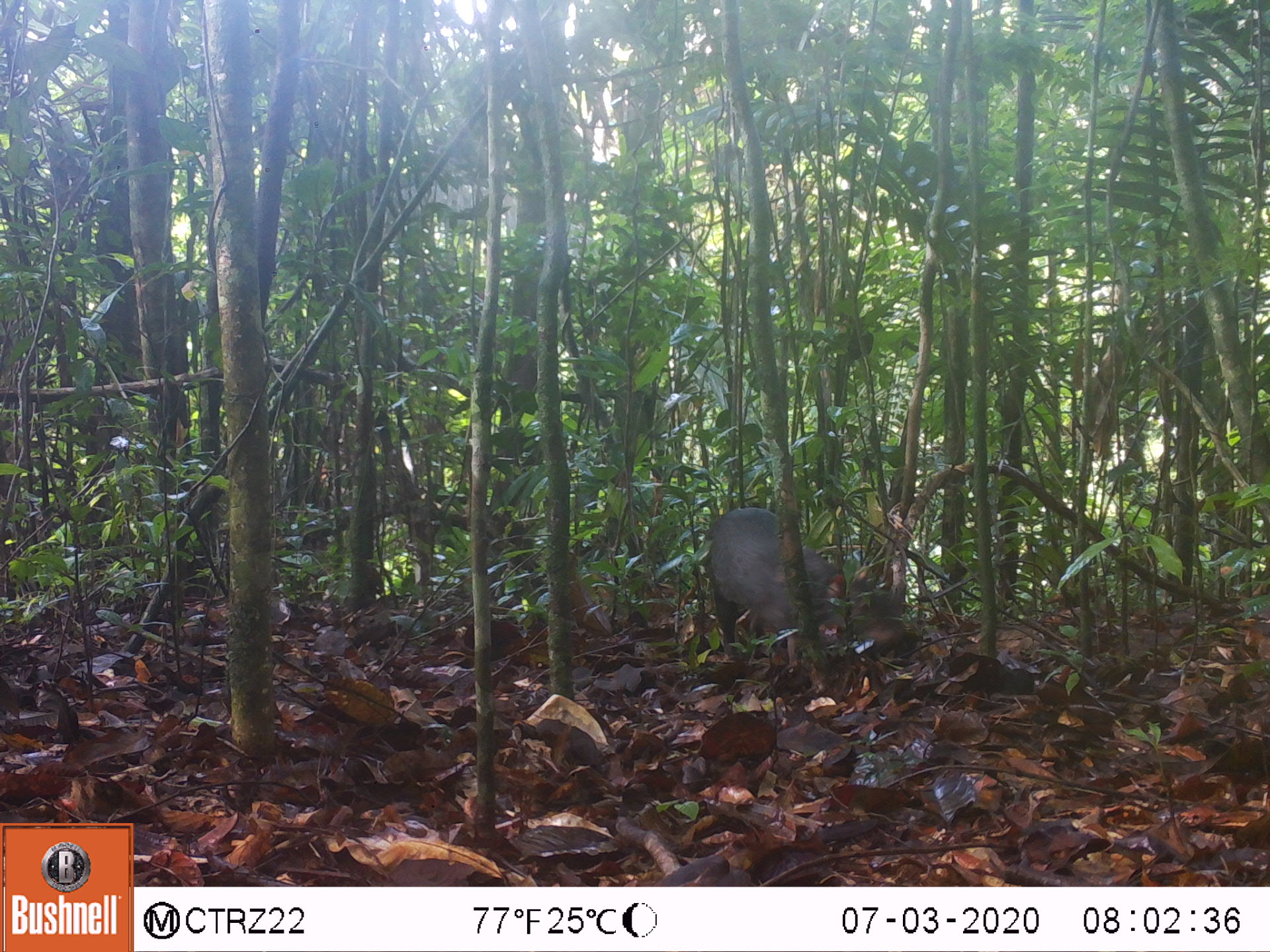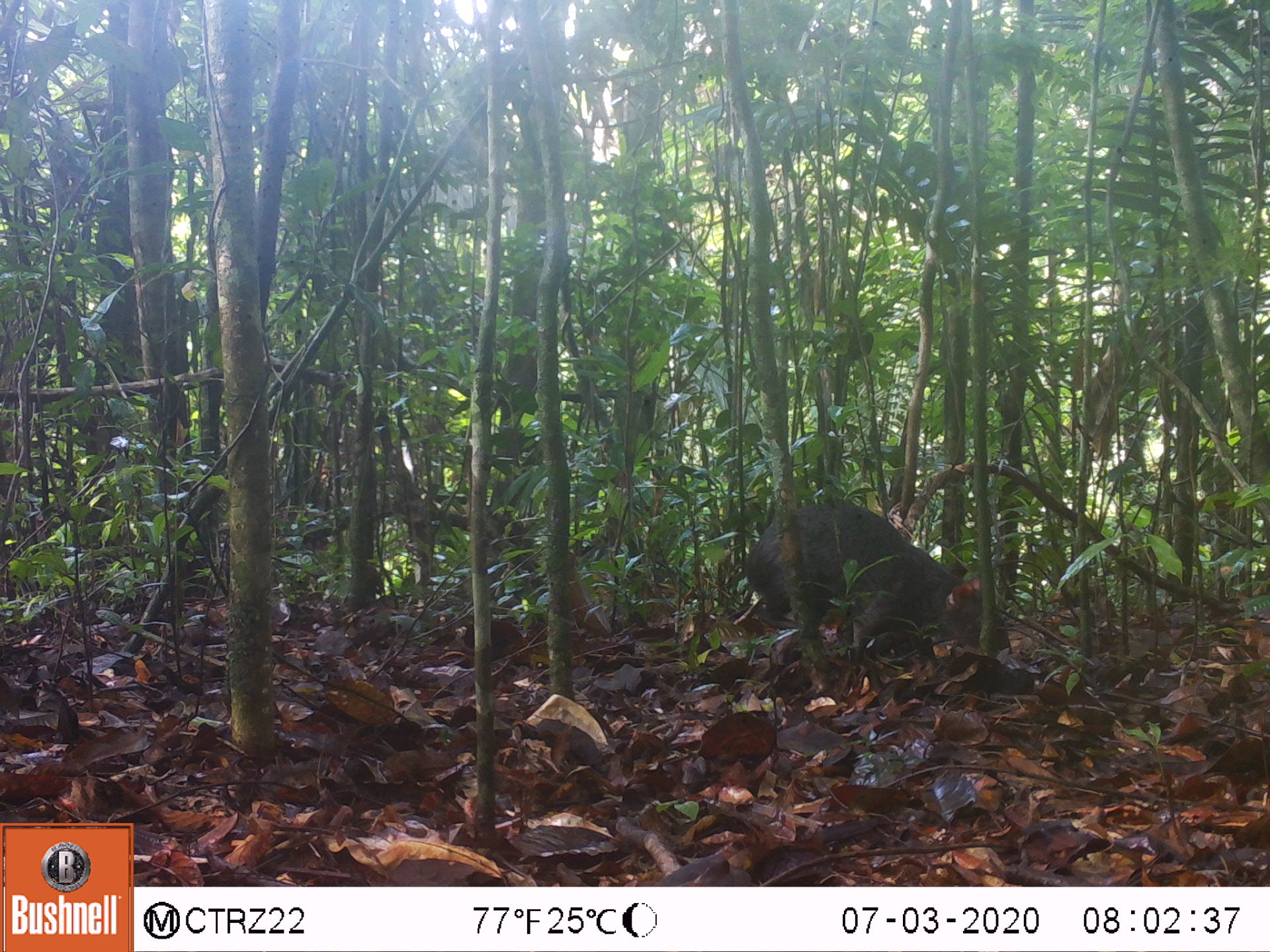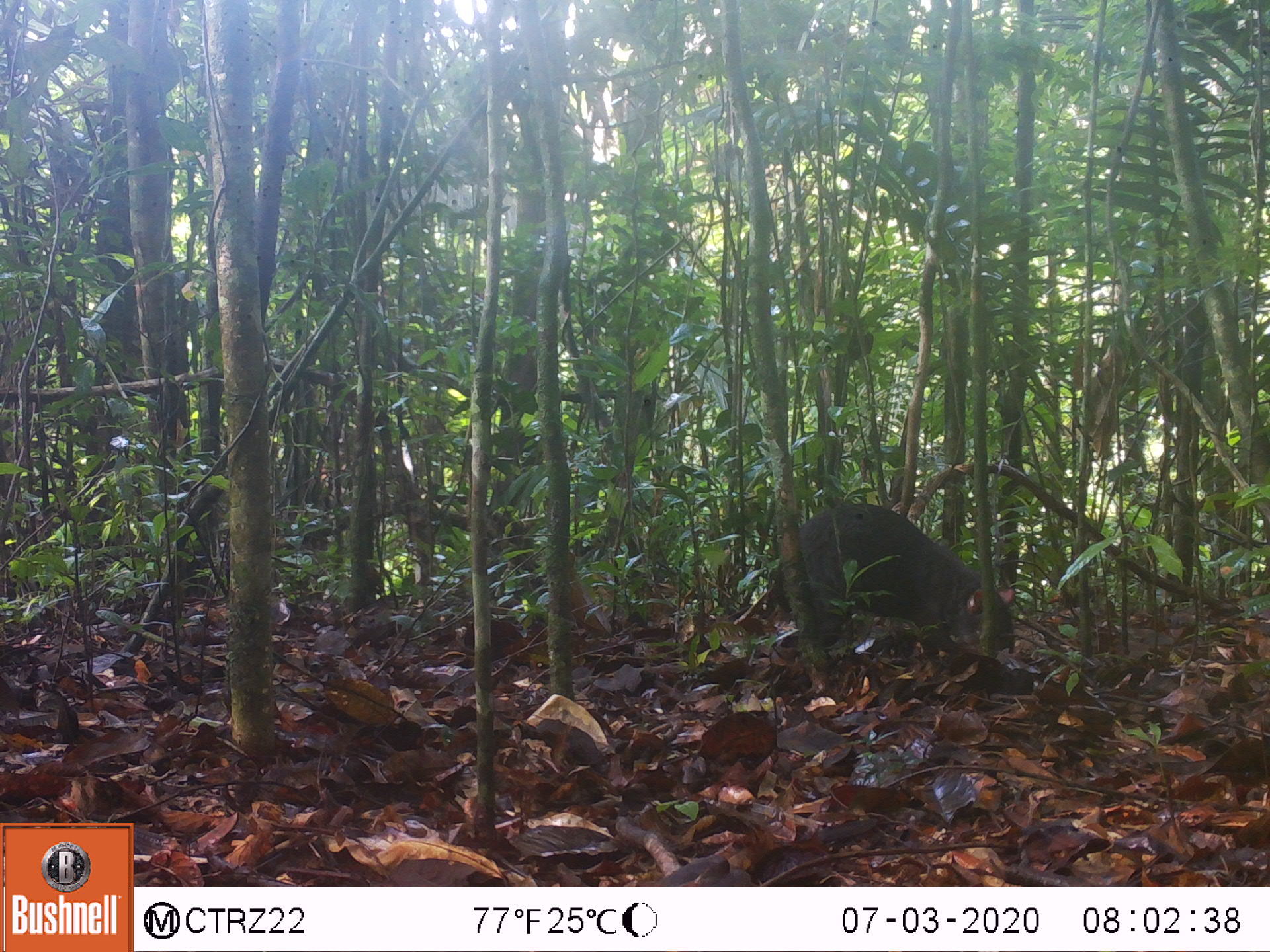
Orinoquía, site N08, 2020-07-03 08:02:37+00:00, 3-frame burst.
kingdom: Animalia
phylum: Chordata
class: Mammalia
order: Rodentia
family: Dasyproctidae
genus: Dasyprocta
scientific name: Dasyprocta fuliginosa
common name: black agouti